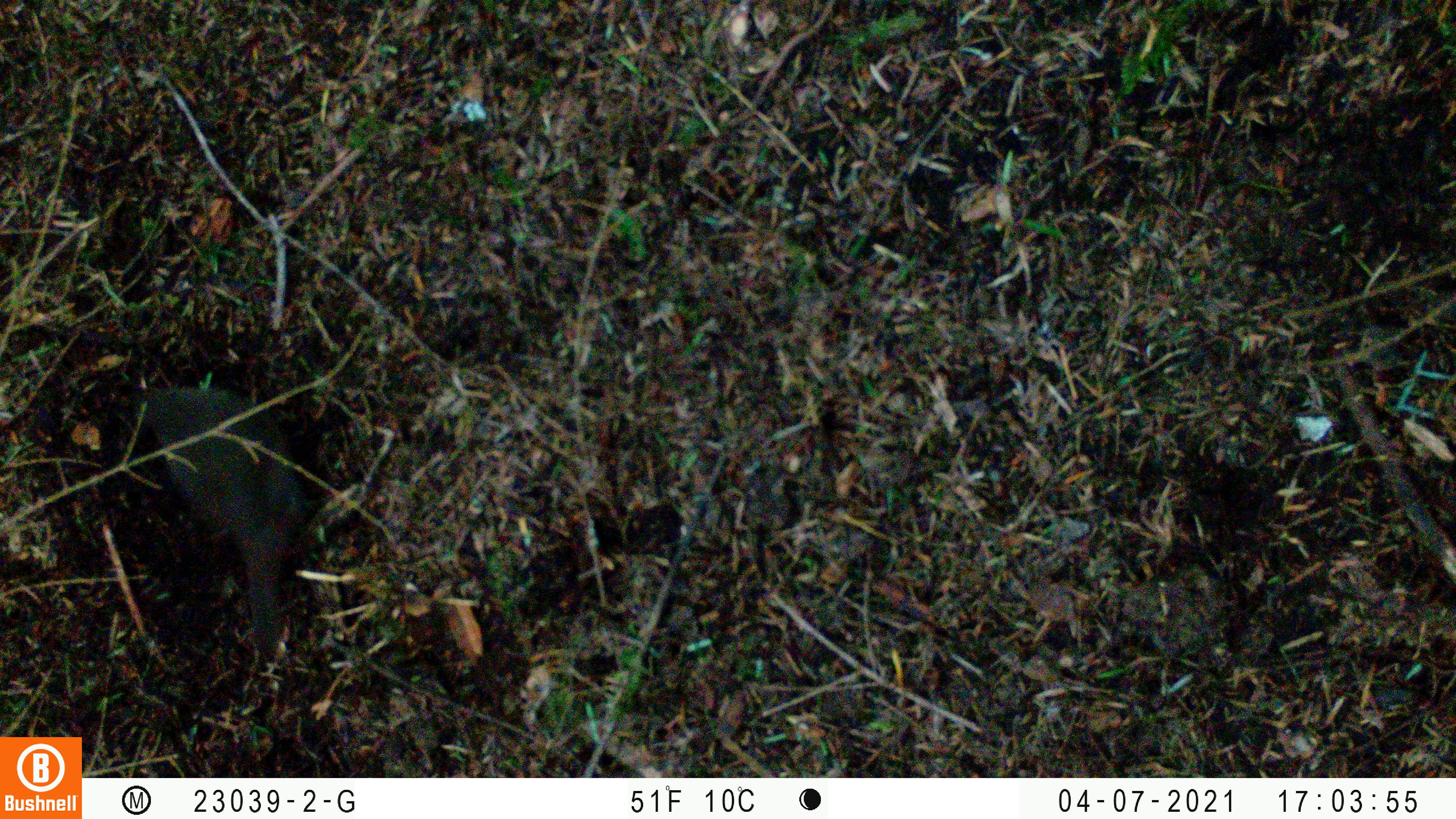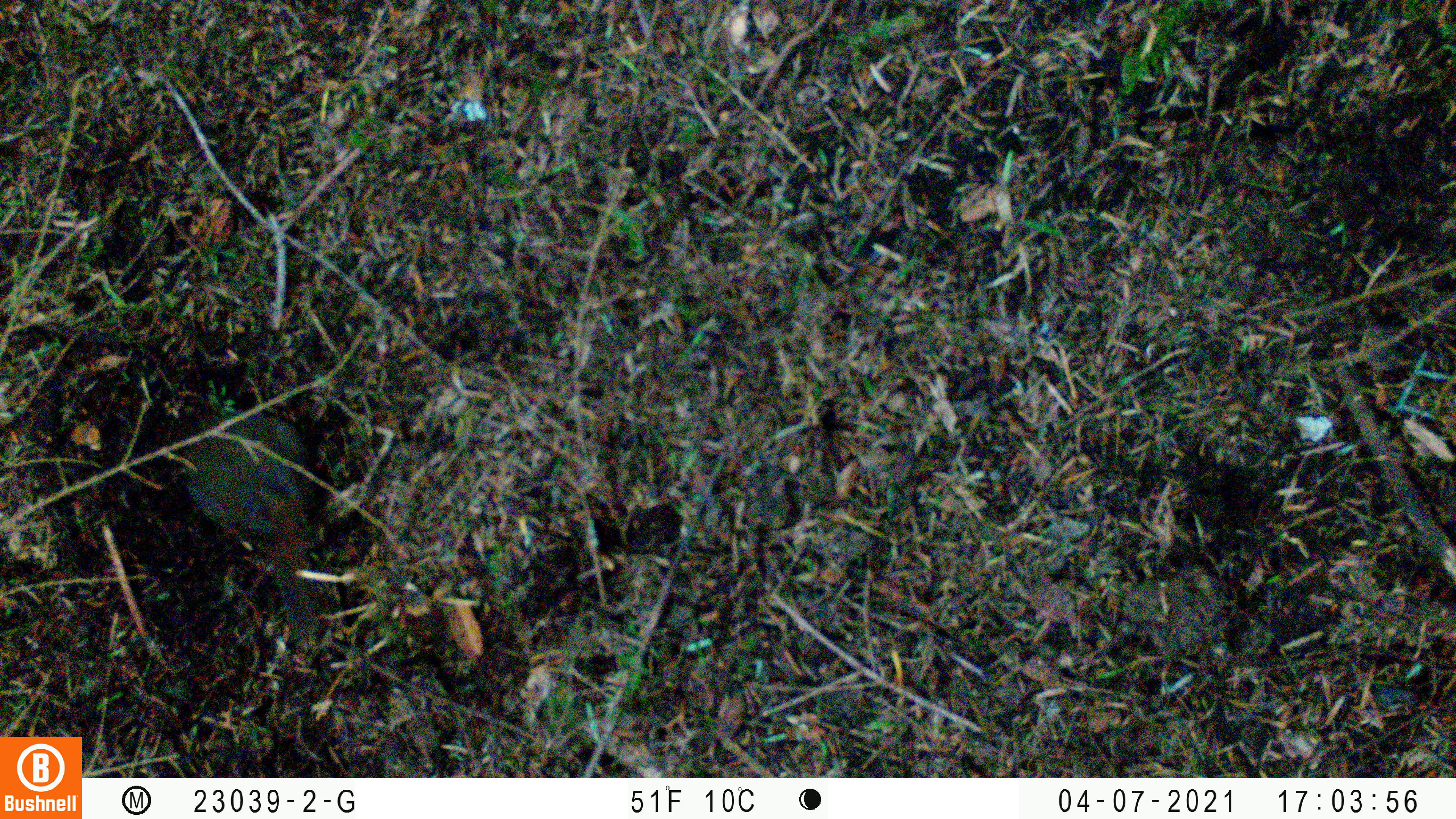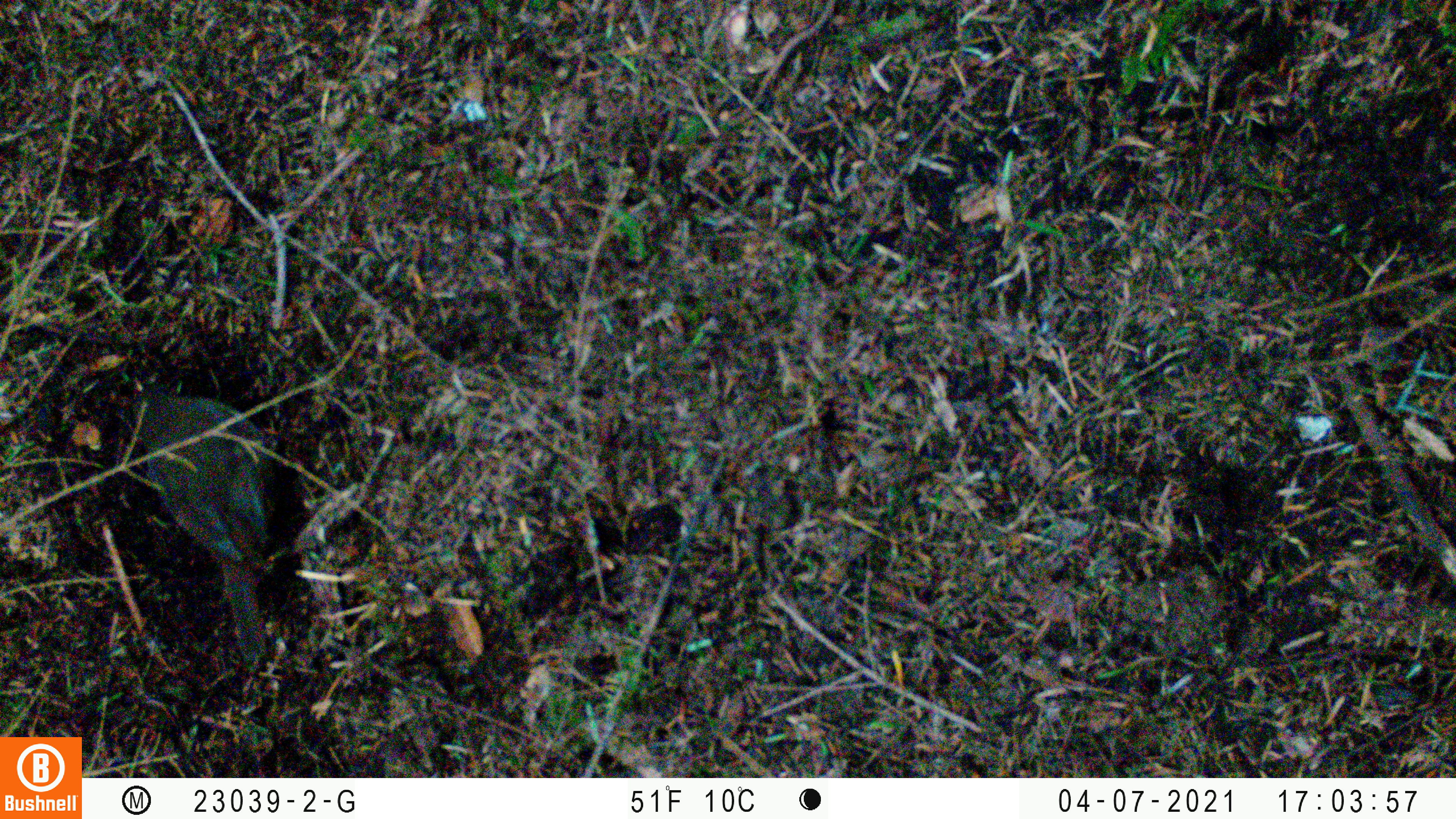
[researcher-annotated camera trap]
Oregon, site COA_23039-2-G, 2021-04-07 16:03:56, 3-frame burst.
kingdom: Animalia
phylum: Chordata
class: Aves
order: Passeriformes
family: Turdidae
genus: Catharus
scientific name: Catharus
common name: brown thrushes and nightingale-thrushes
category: catharus species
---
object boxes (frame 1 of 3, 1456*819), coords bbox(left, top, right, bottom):
catharus species: bbox(80, 345, 355, 685)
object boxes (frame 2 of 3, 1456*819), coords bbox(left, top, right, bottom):
catharus species: bbox(141, 370, 359, 647)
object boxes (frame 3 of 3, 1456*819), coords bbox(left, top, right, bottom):
catharus species: bbox(84, 350, 316, 682)